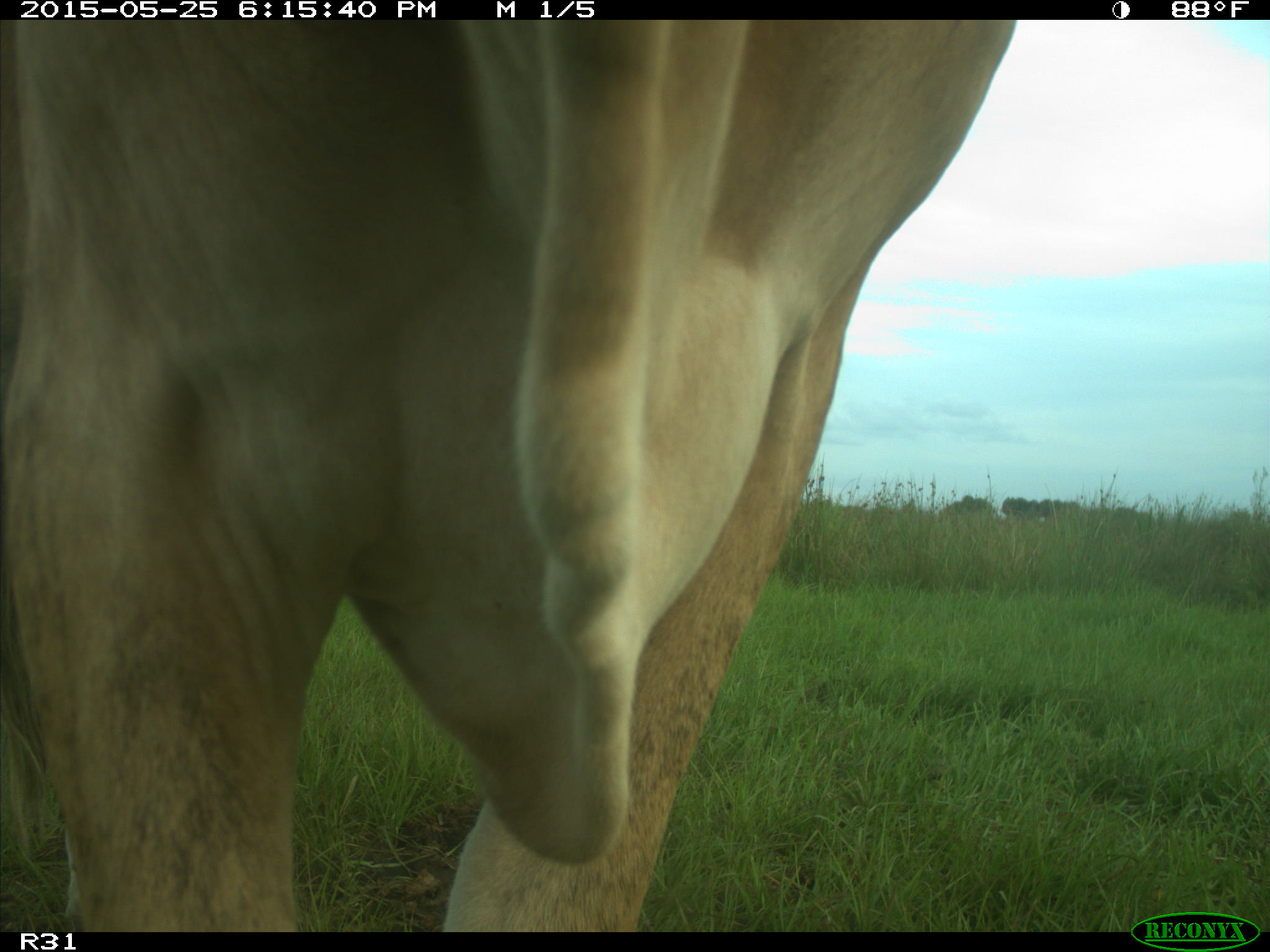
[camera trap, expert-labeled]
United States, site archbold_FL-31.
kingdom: Animalia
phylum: Chordata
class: Mammalia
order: Artiodactyla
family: Bovidae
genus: Bos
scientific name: Bos taurus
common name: domestic cow